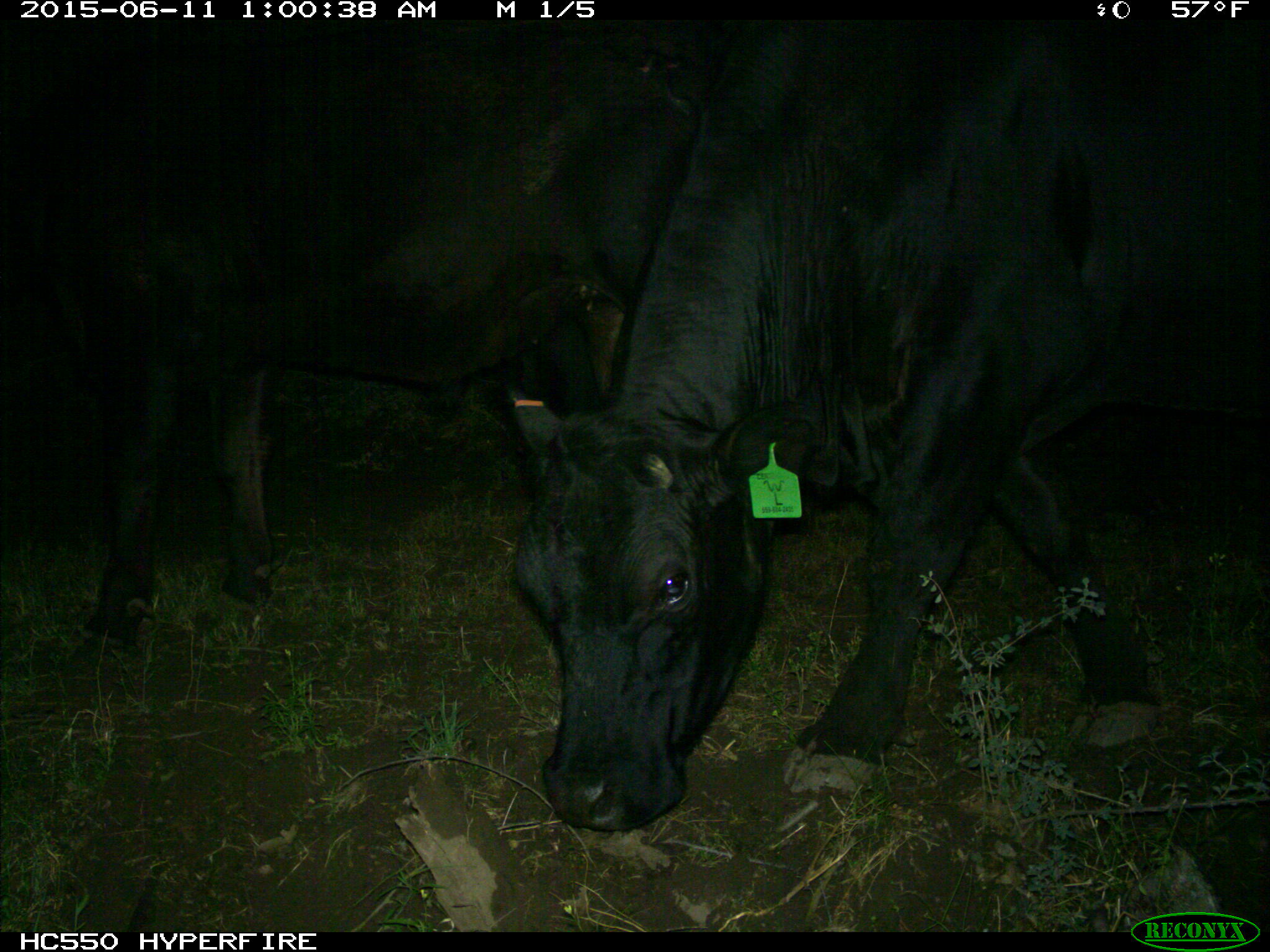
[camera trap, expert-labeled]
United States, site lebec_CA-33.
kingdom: Animalia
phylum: Chordata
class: Mammalia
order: Artiodactyla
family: Bovidae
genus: Bos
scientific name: Bos taurus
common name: domestic cow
Bos taurus (domestic cow).